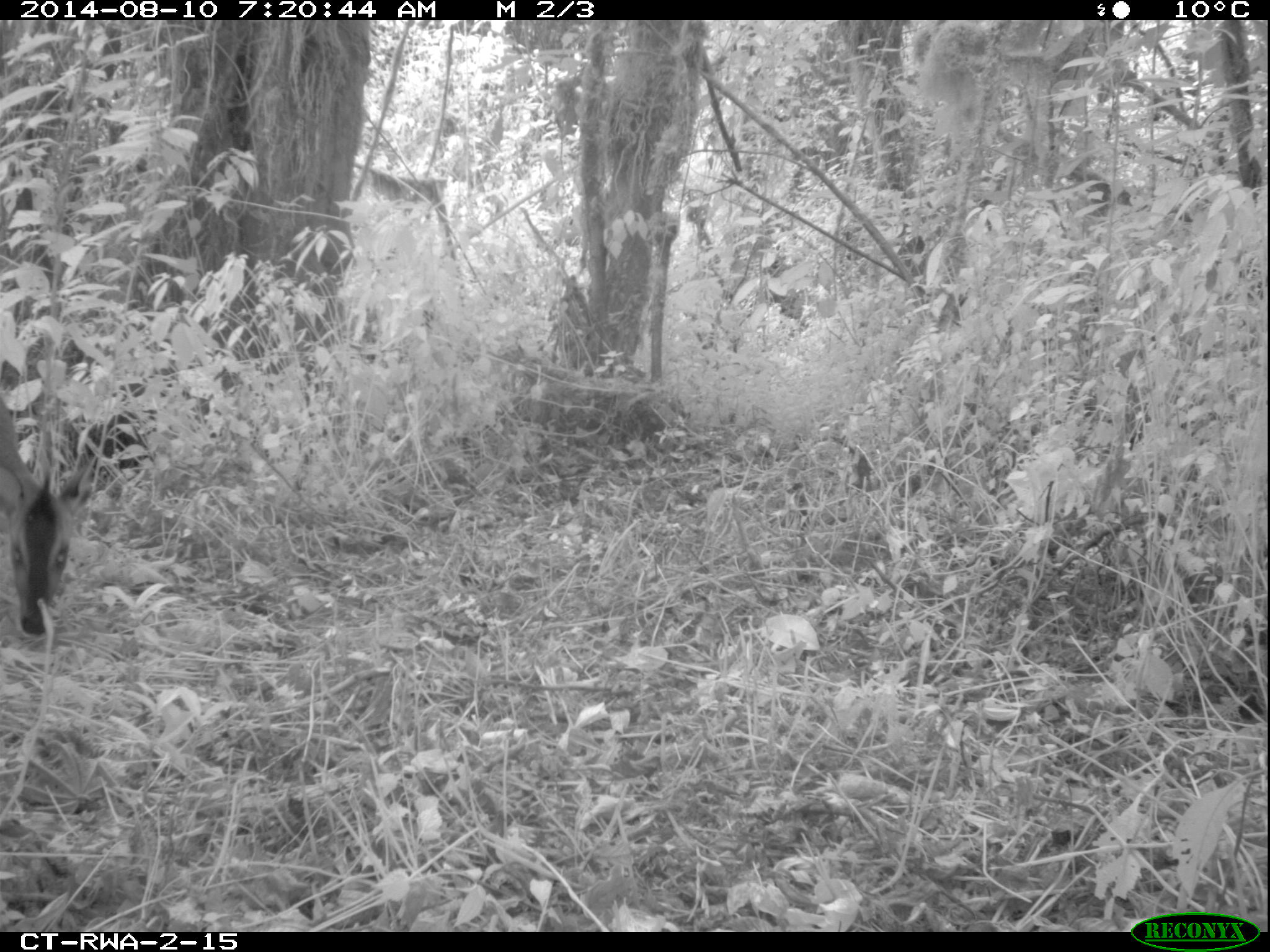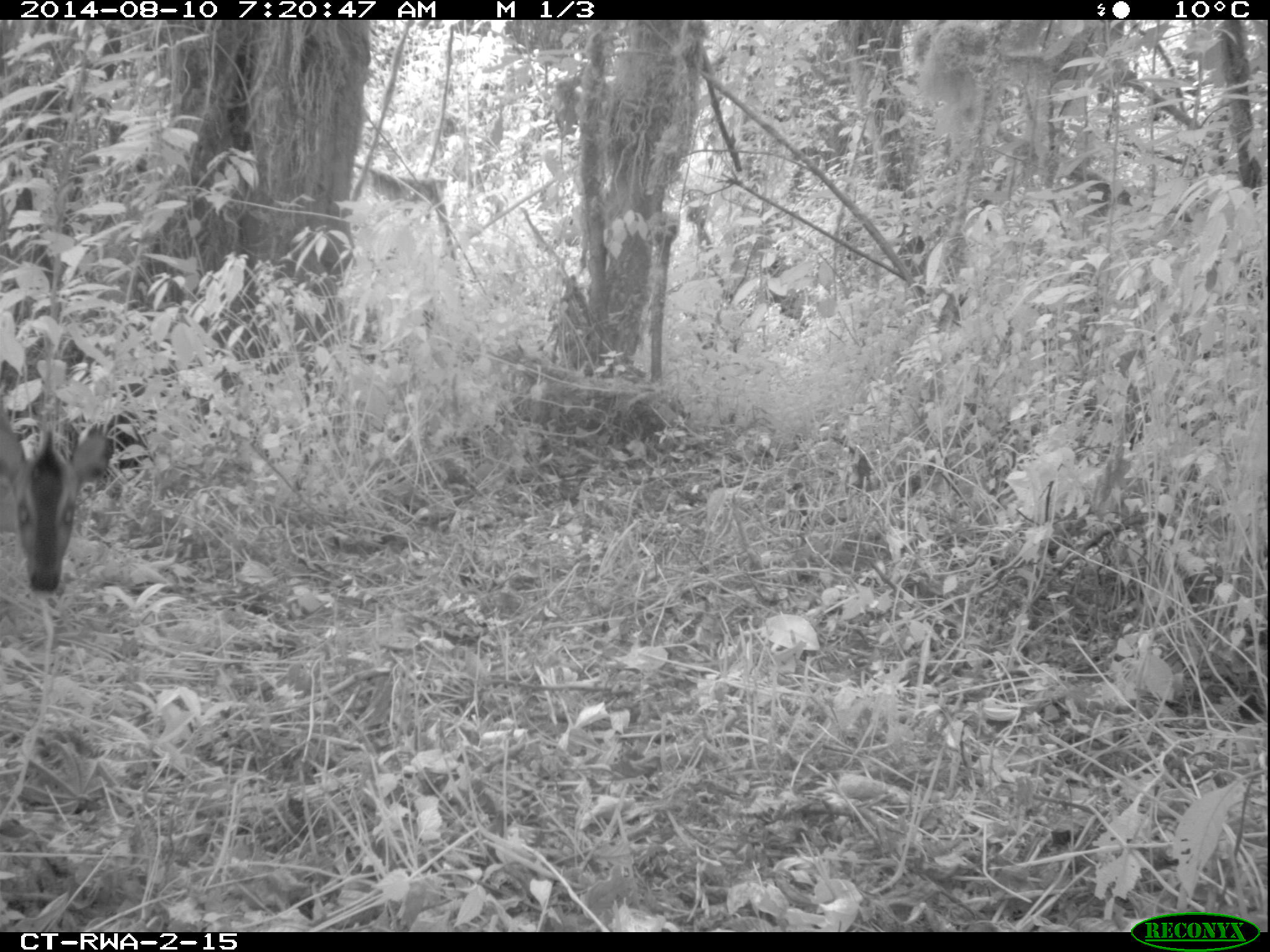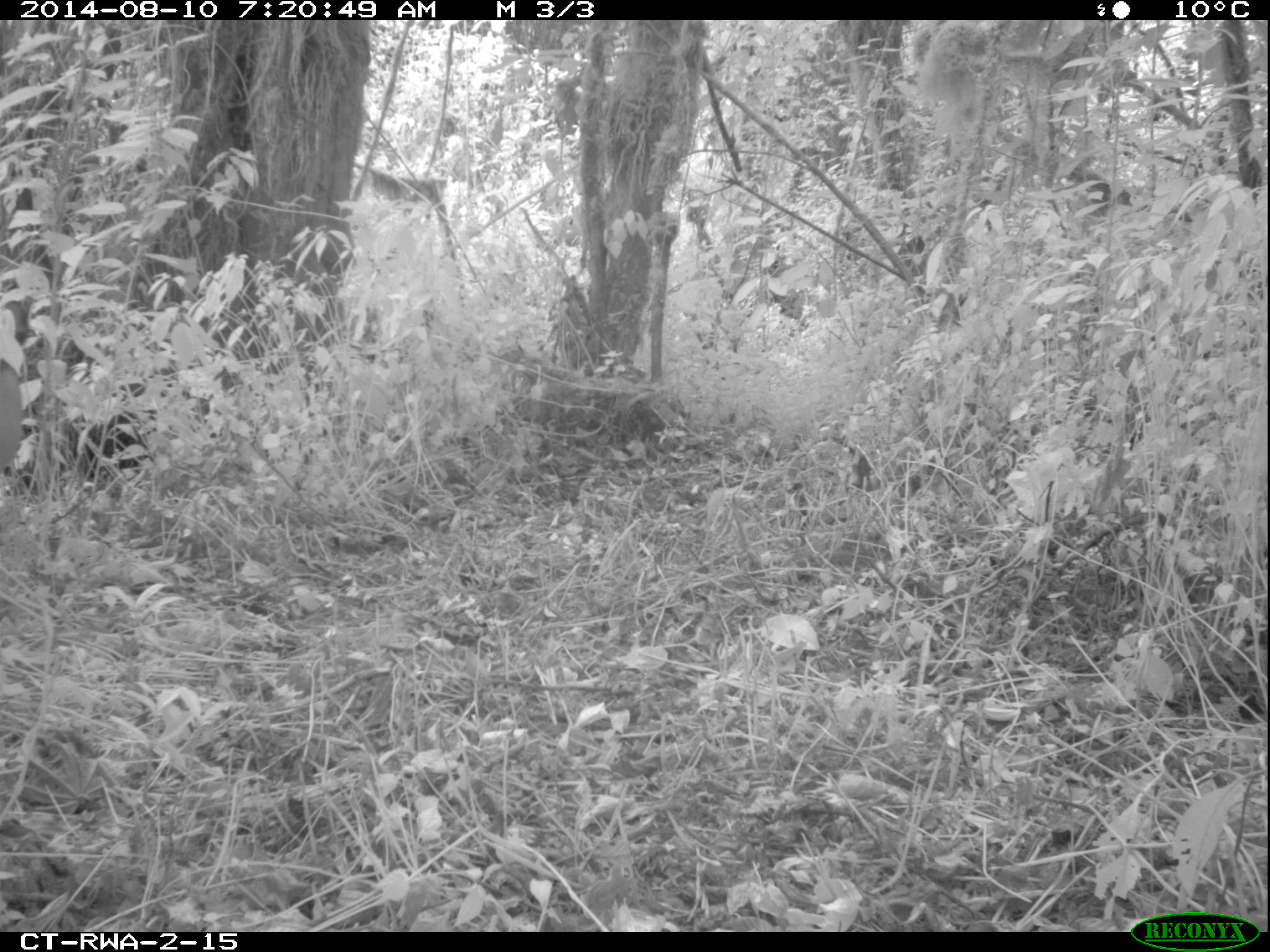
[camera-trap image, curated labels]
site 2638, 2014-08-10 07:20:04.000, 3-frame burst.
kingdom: Animalia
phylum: Chordata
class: Mammalia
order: Artiodactyla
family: Bovidae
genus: Cephalophus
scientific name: Cephalophus nigrifrons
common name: black-fronted duiker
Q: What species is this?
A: Cephalophus nigrifrons (black-fronted duiker).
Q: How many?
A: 1.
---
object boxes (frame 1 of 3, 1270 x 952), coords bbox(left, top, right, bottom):
cephalophus nigrifrons: bbox(0, 381, 99, 643)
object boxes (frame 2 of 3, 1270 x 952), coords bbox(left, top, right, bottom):
cephalophus nigrifrons: bbox(0, 395, 118, 611)